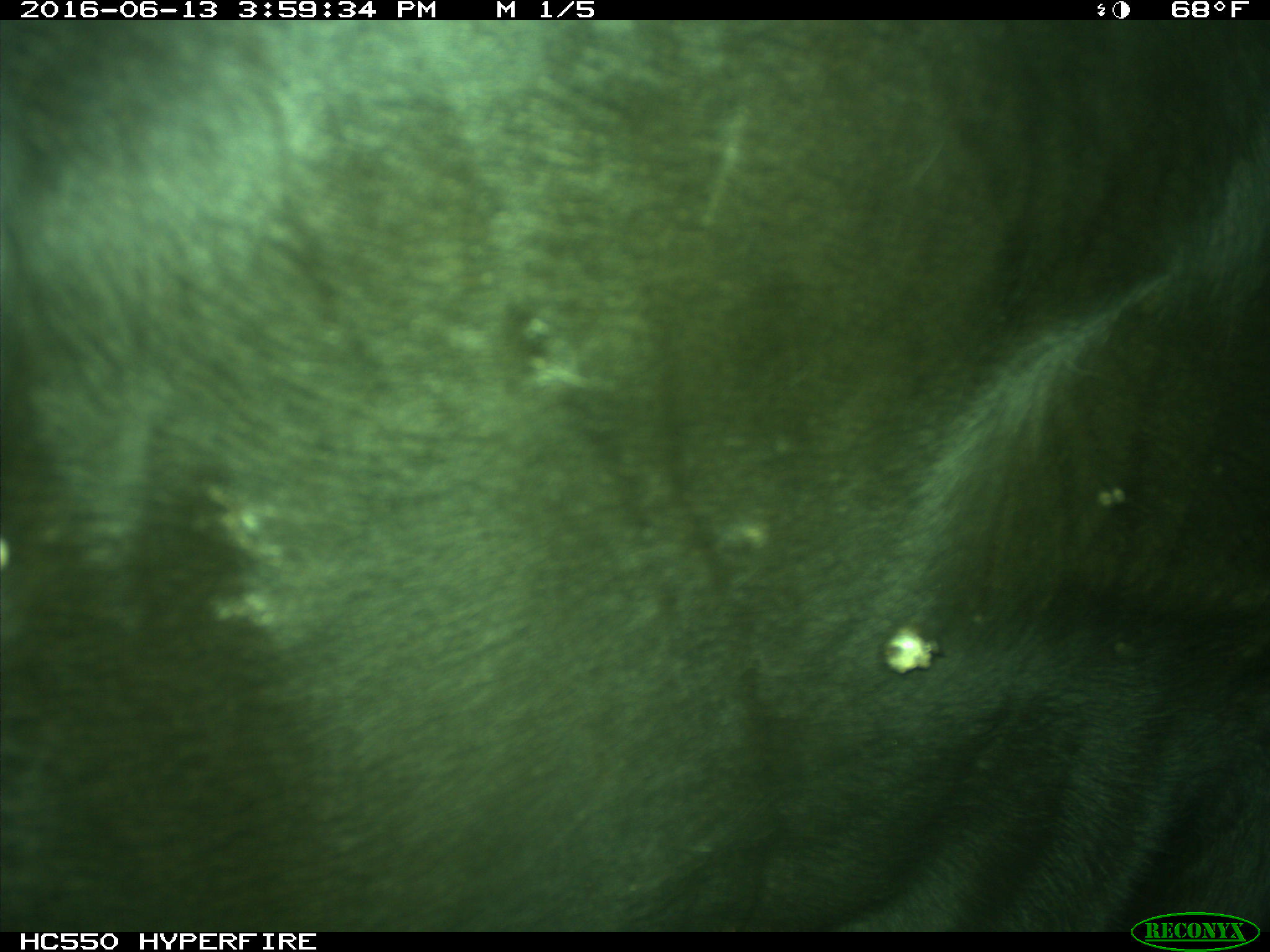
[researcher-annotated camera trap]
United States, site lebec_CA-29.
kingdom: Animalia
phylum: Chordata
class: Mammalia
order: Artiodactyla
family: Bovidae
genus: Bos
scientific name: Bos taurus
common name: domestic cow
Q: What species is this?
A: Bos taurus (domestic cow).